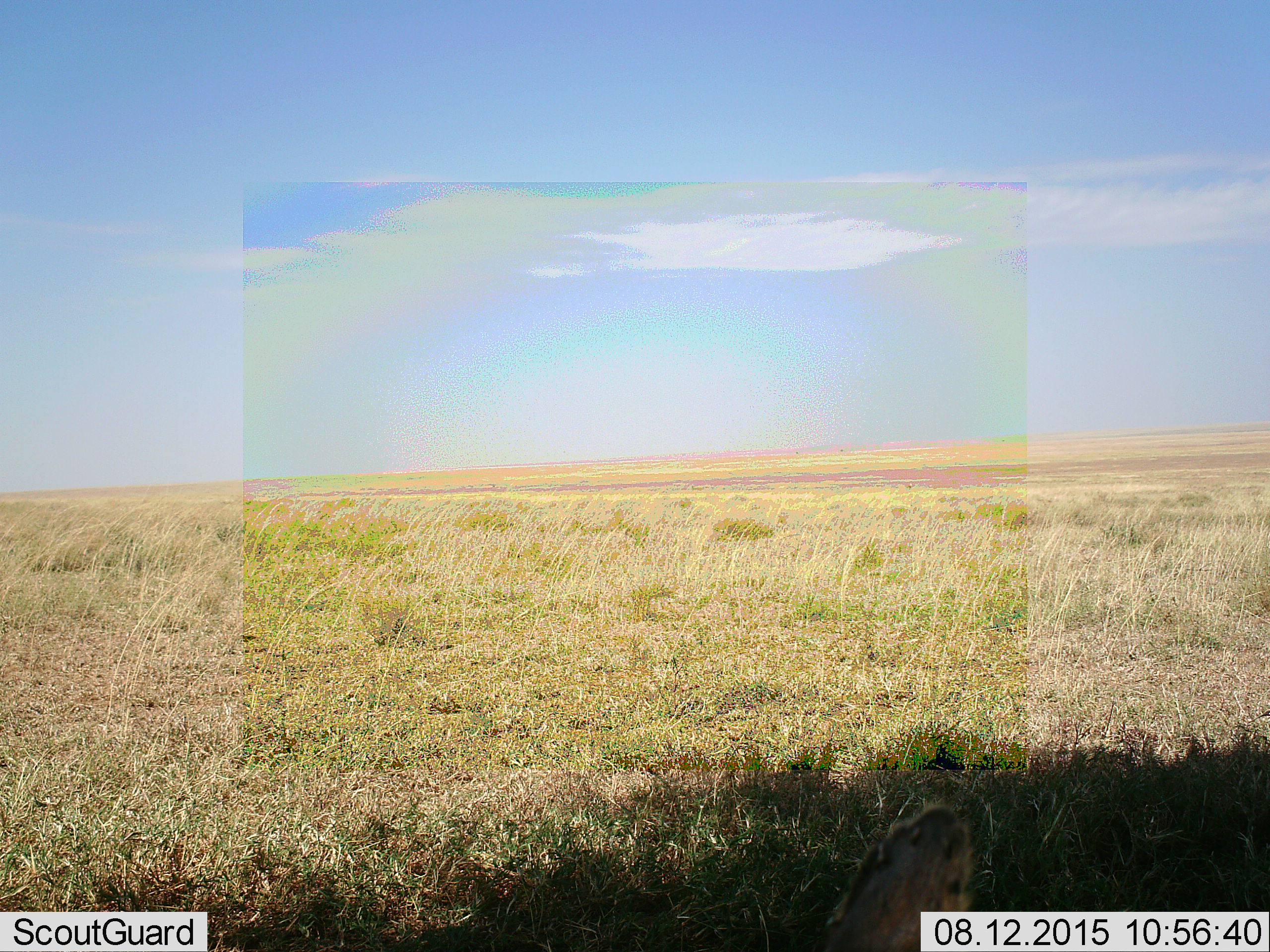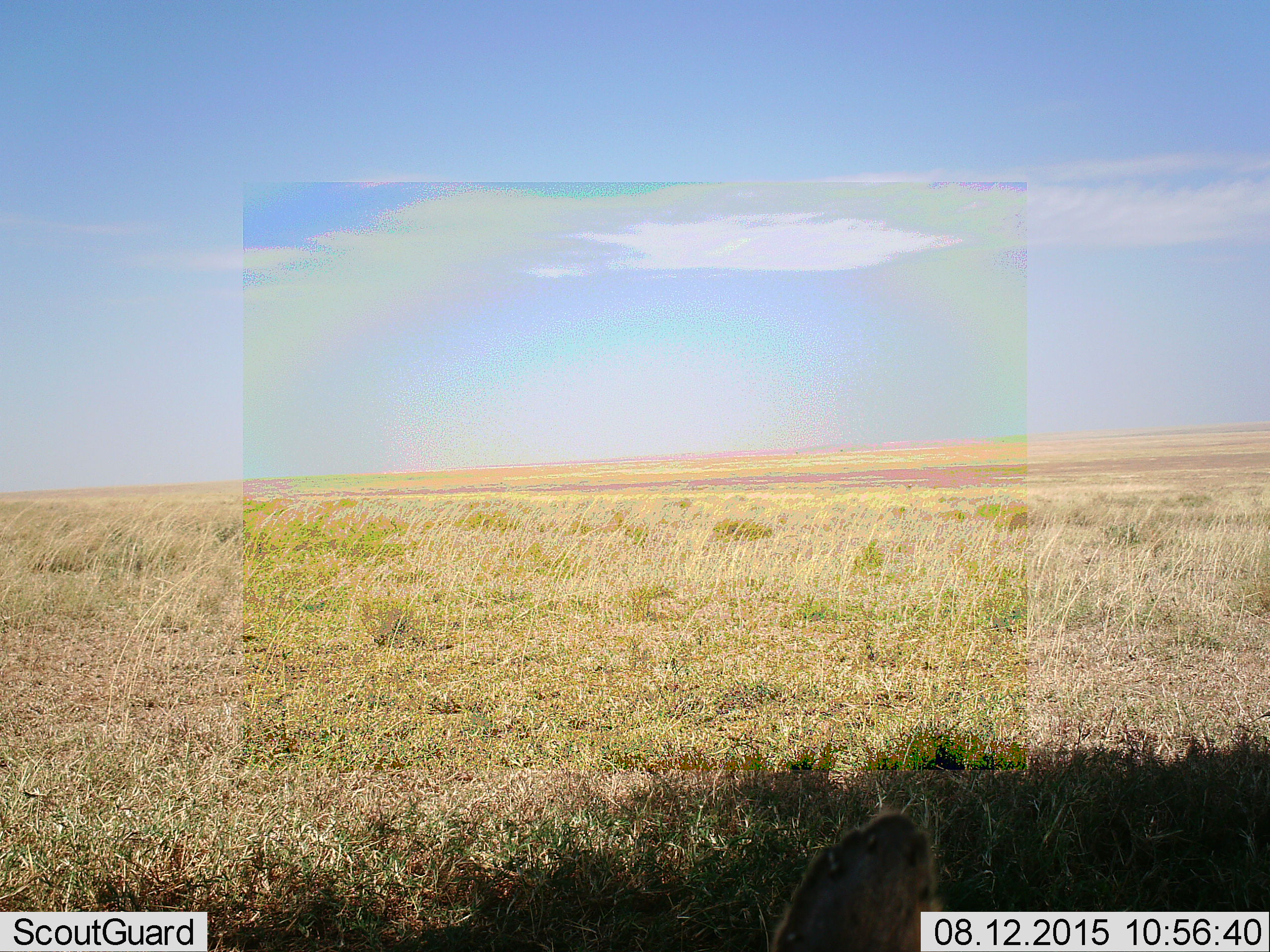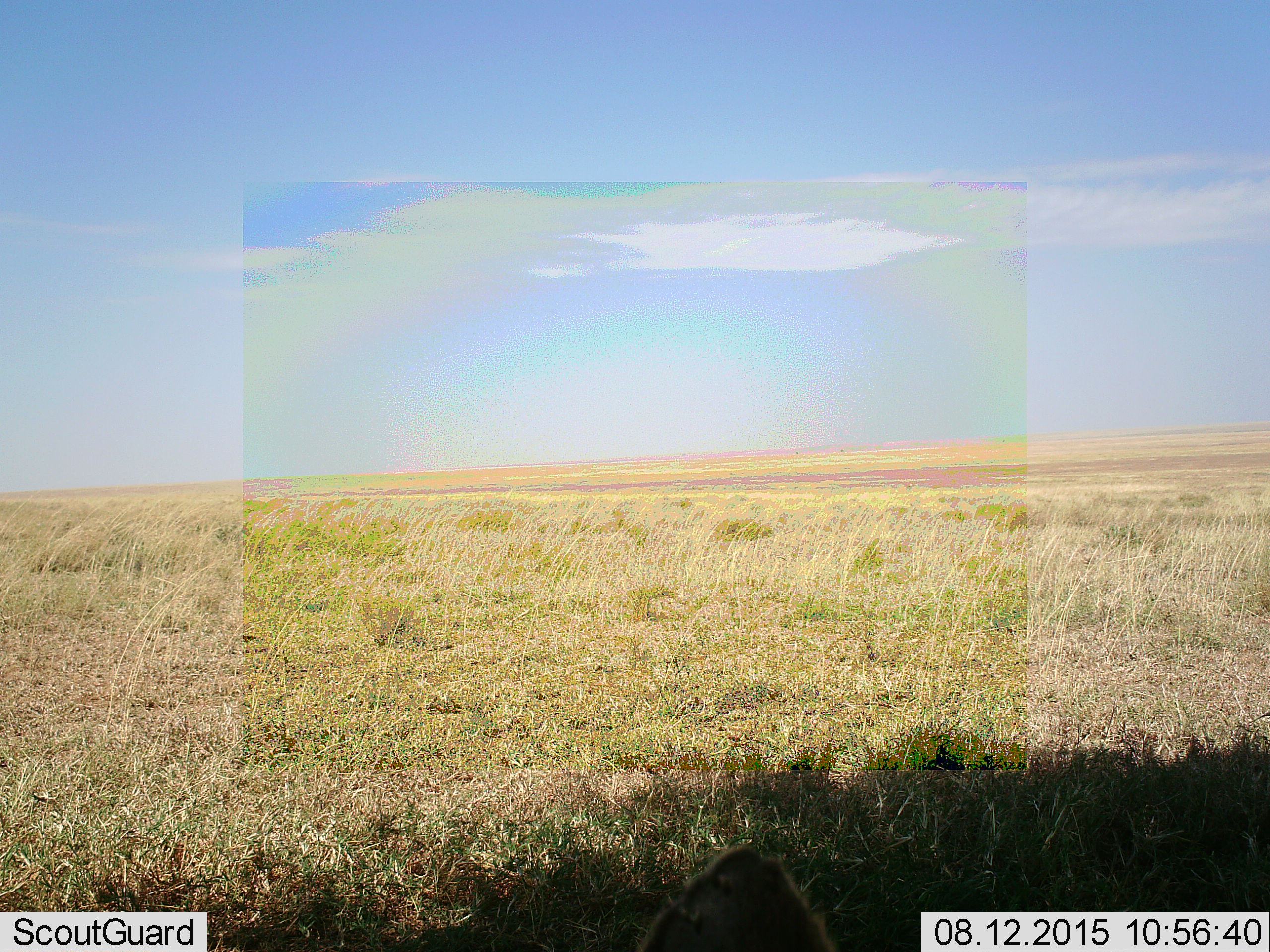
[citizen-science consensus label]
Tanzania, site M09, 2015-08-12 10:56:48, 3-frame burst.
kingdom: Animalia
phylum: Chordata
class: Mammalia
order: Carnivora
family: Hyaenidae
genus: Crocuta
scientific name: Crocuta crocuta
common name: spotted hyena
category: hyenaspotted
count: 1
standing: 0%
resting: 50%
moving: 50%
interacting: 0%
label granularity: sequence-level